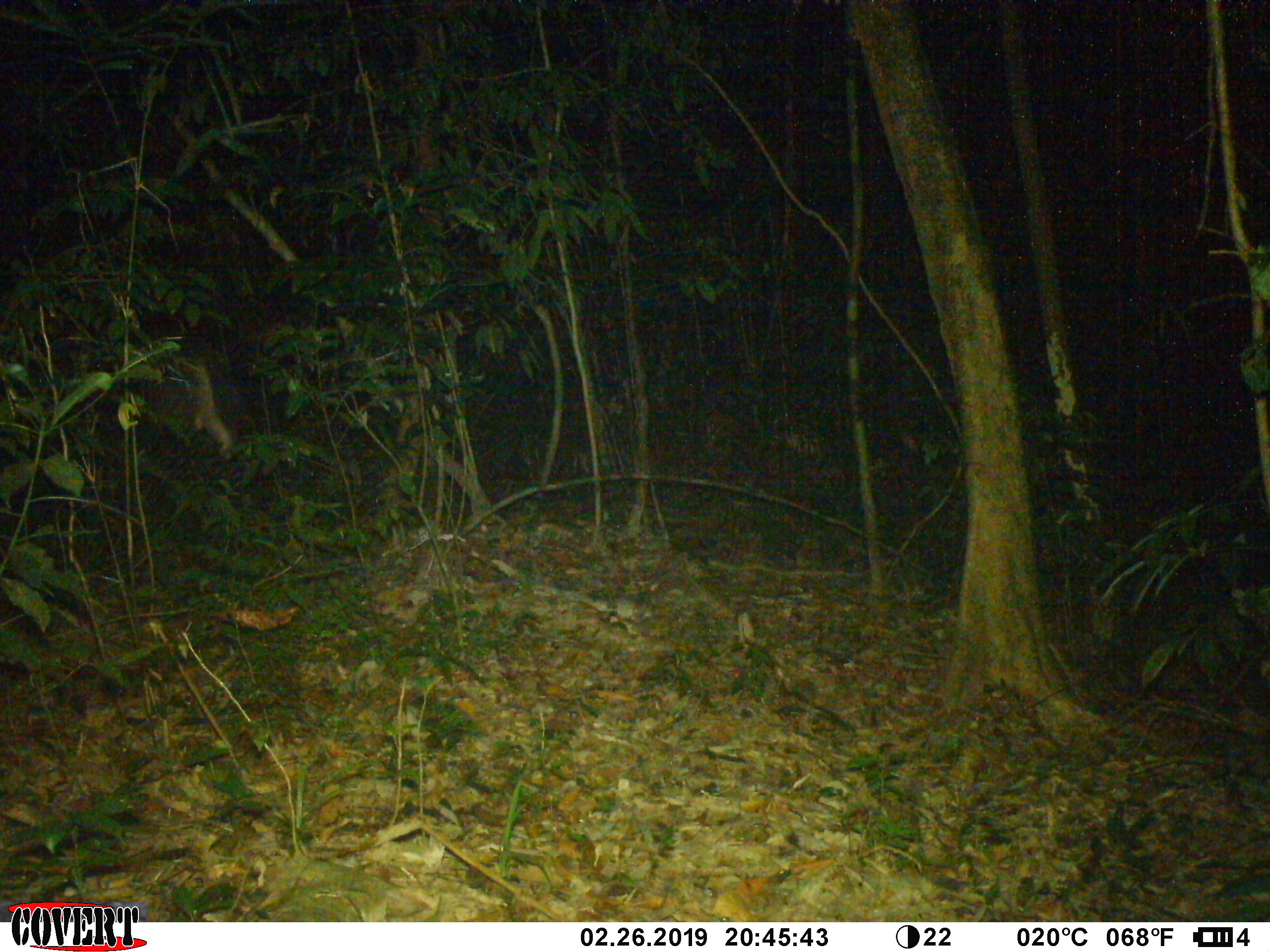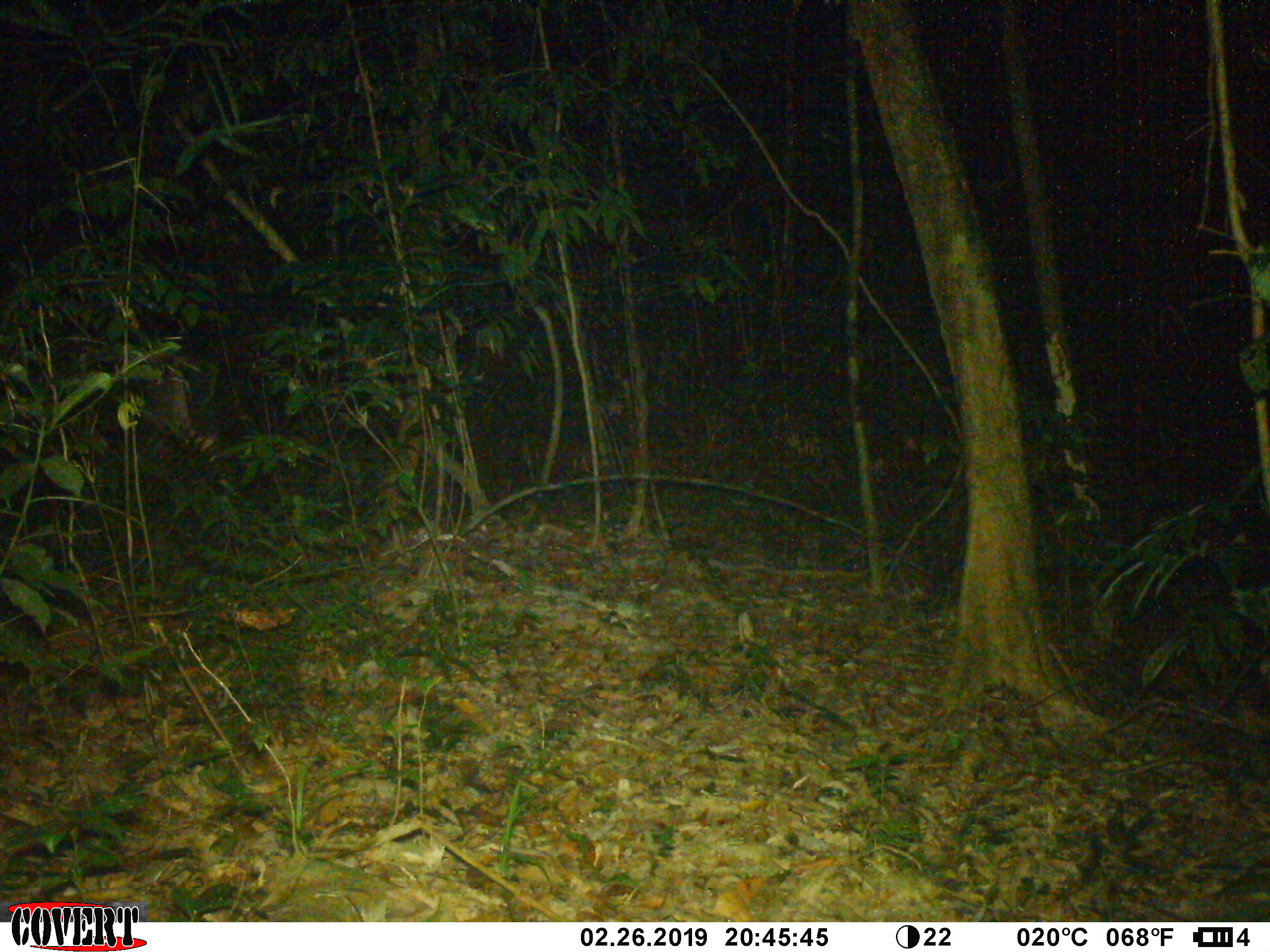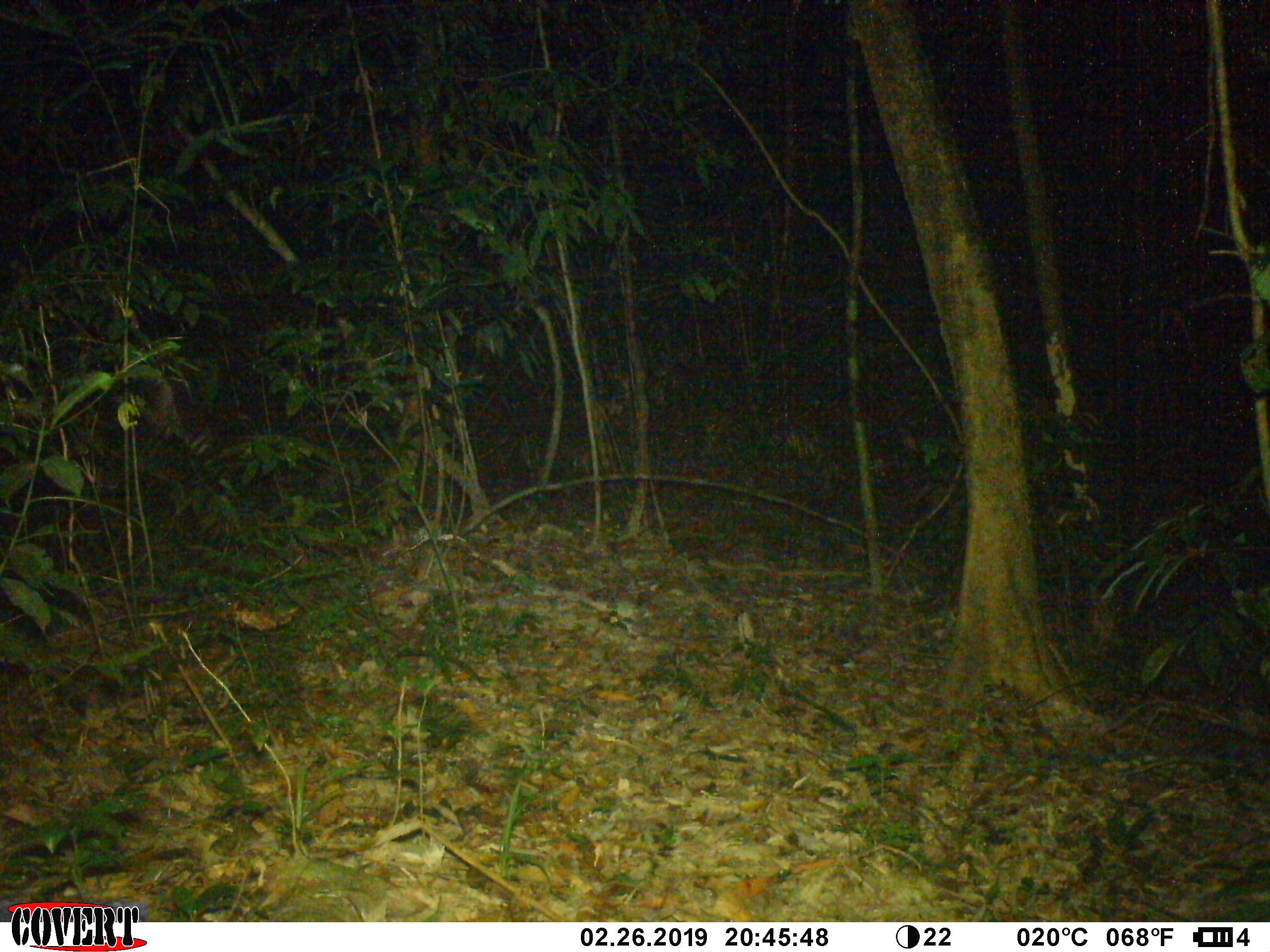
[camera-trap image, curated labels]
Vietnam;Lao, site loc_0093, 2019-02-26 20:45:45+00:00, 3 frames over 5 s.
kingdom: Animalia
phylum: Chordata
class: Mammalia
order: Artiodactyla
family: Cervidae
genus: Rusa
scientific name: Rusa unicolor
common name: sambar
Sambar (Rusa unicolor). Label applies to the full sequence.